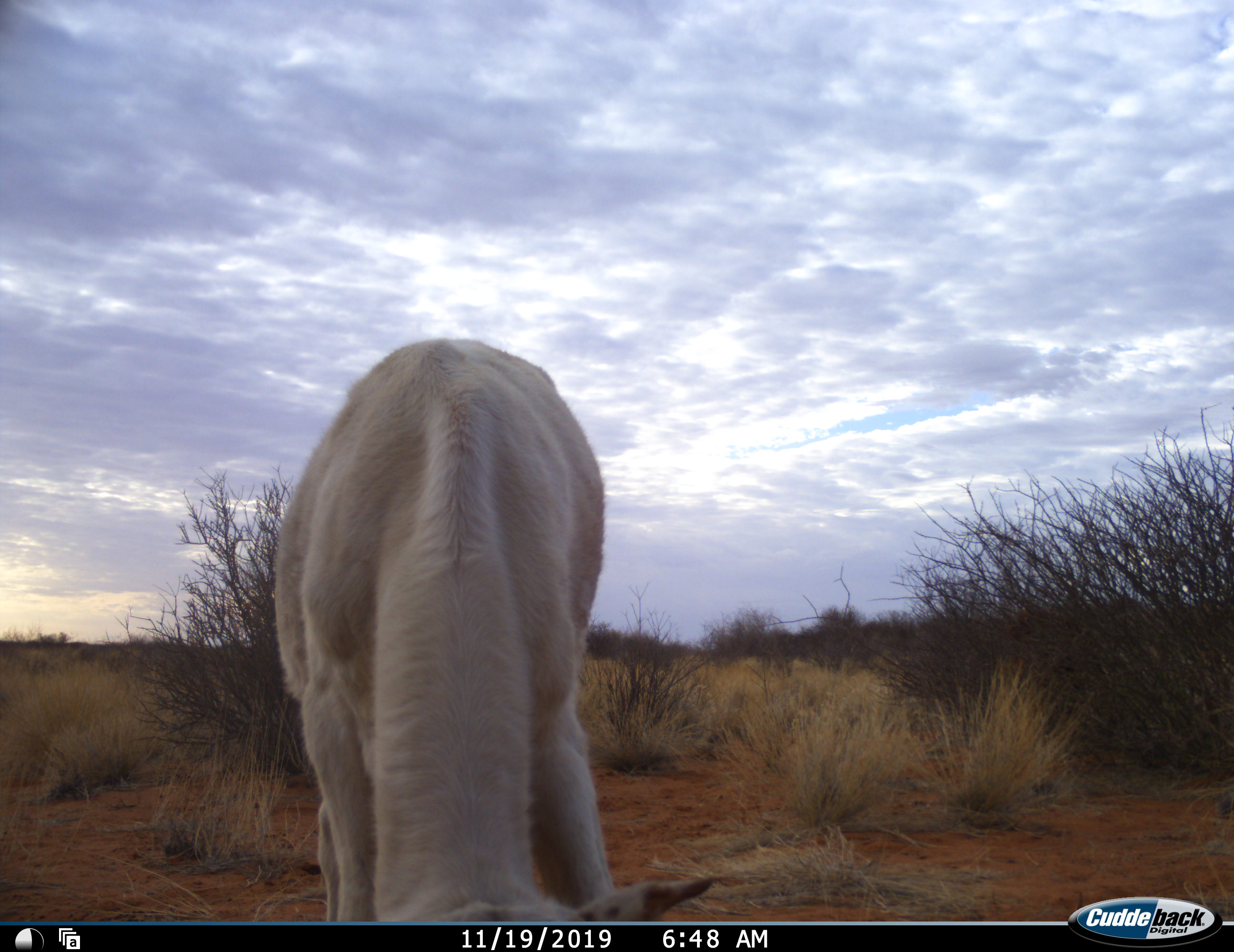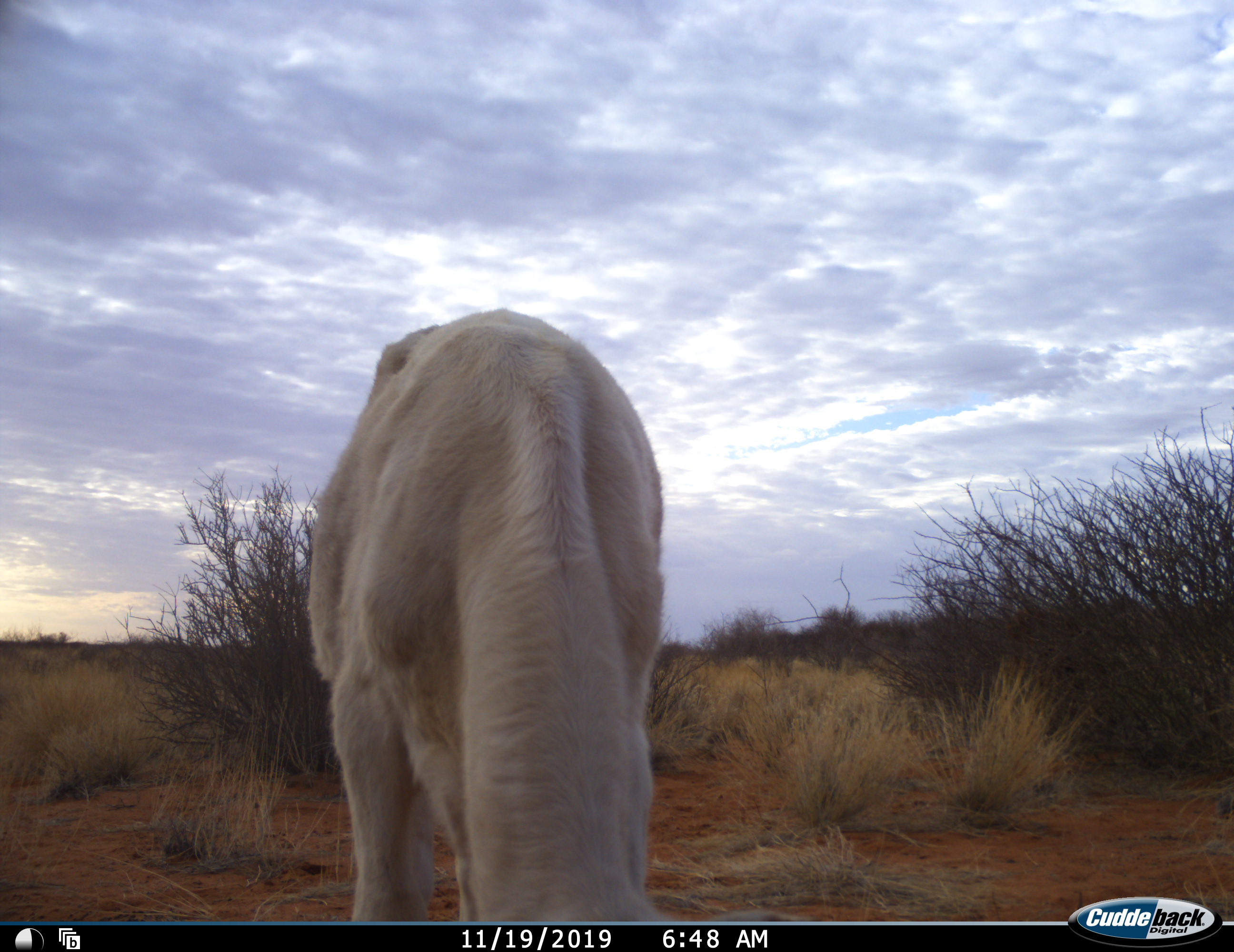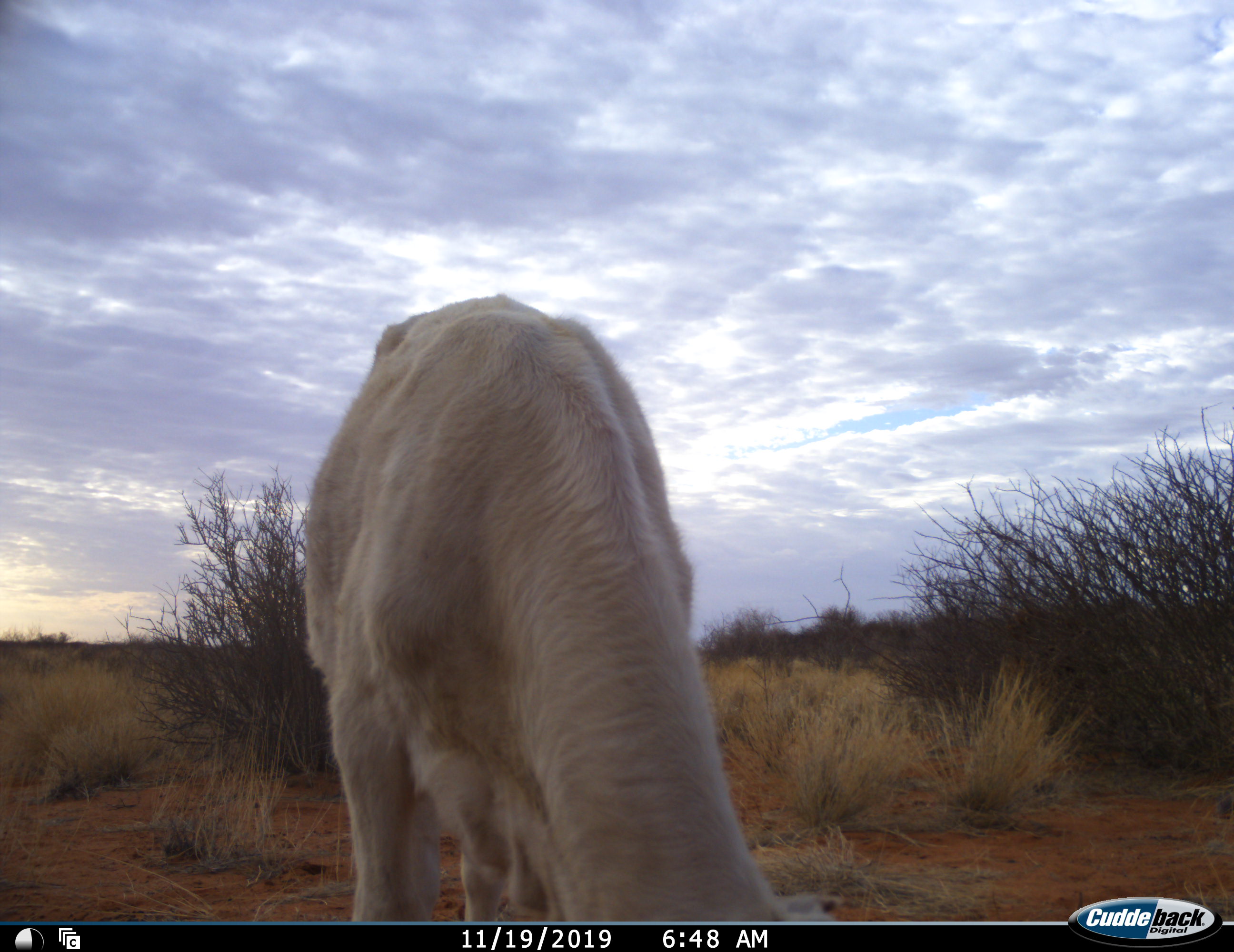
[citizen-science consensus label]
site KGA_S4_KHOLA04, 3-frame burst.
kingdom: Animalia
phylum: Chordata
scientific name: Vertebrata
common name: domestic animal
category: domesticanimal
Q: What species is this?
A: Domesticanimal (domestic animal) (Vertebrata).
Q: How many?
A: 1.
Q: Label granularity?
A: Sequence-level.